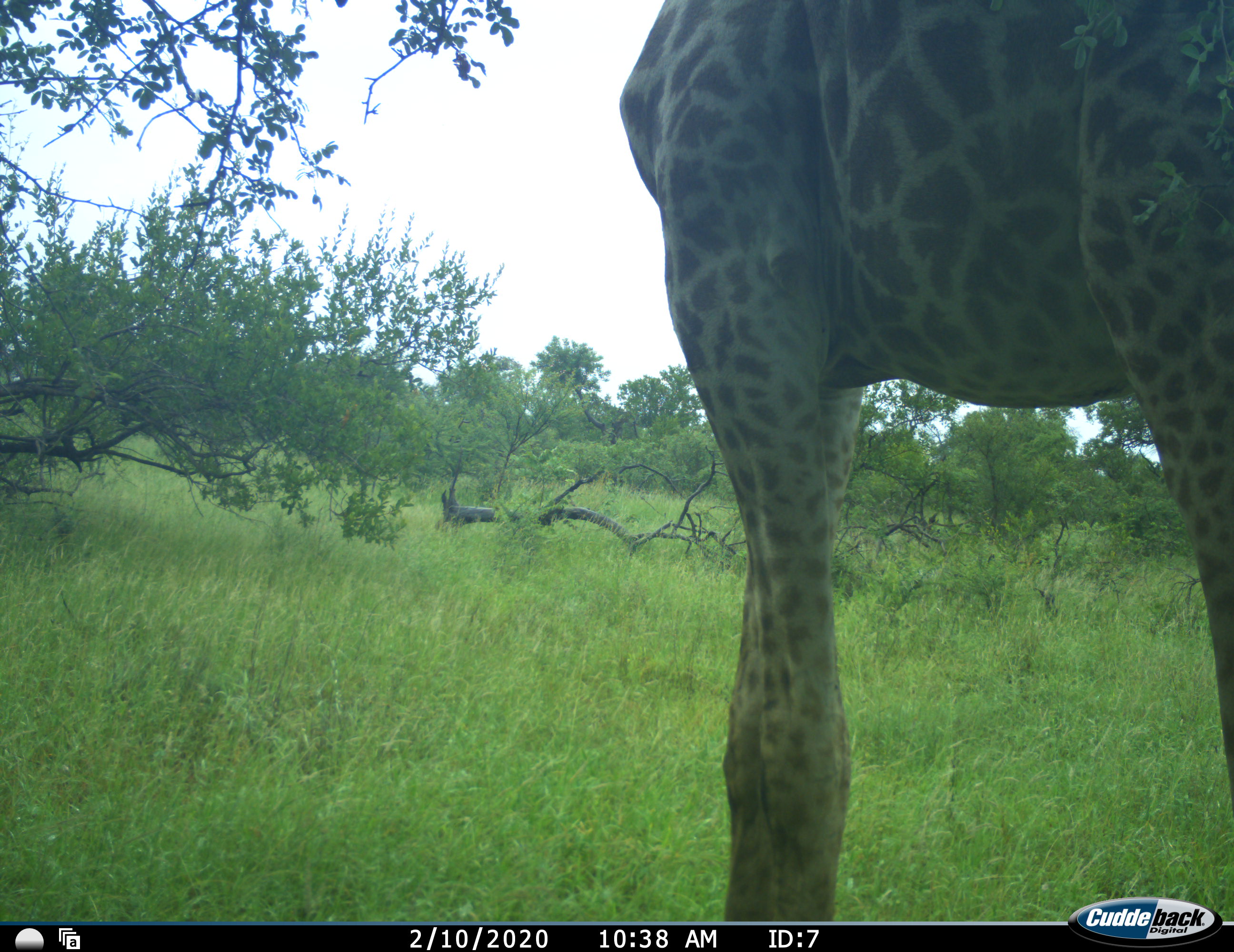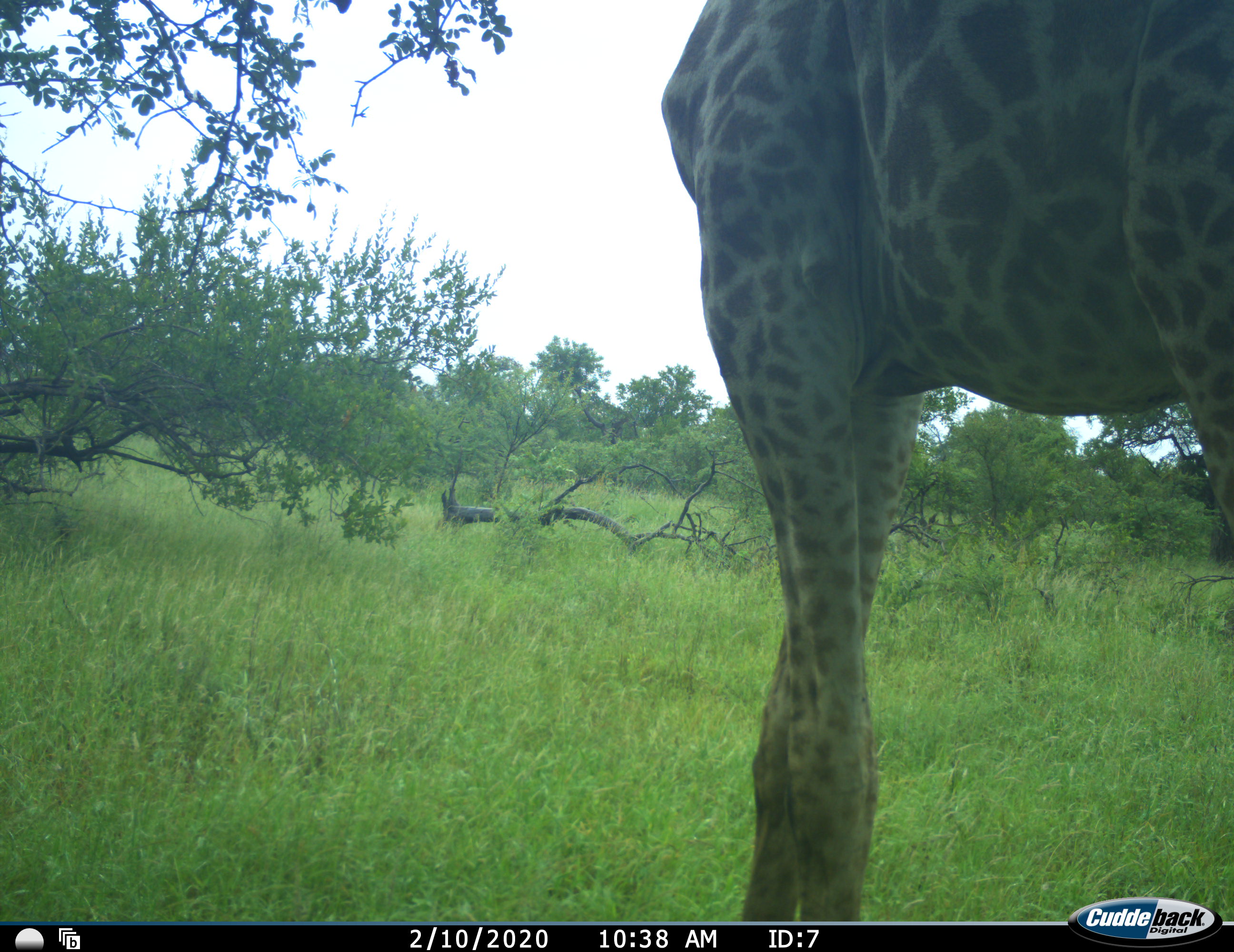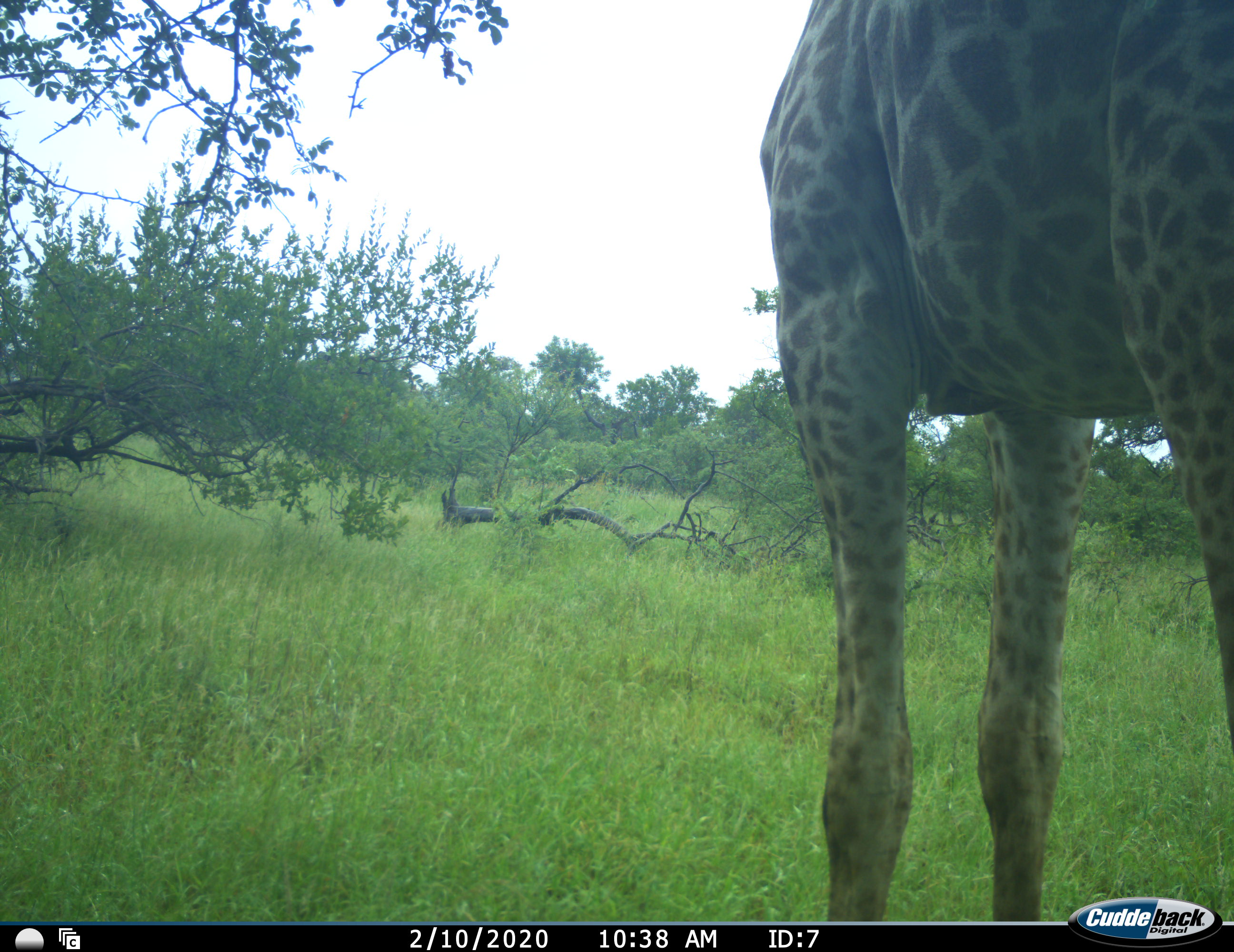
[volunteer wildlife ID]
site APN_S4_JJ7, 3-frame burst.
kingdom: Animalia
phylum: Chordata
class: Mammalia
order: Artiodactyla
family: Giraffidae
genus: Giraffa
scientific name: Giraffa camelopardalis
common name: giraffe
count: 1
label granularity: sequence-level